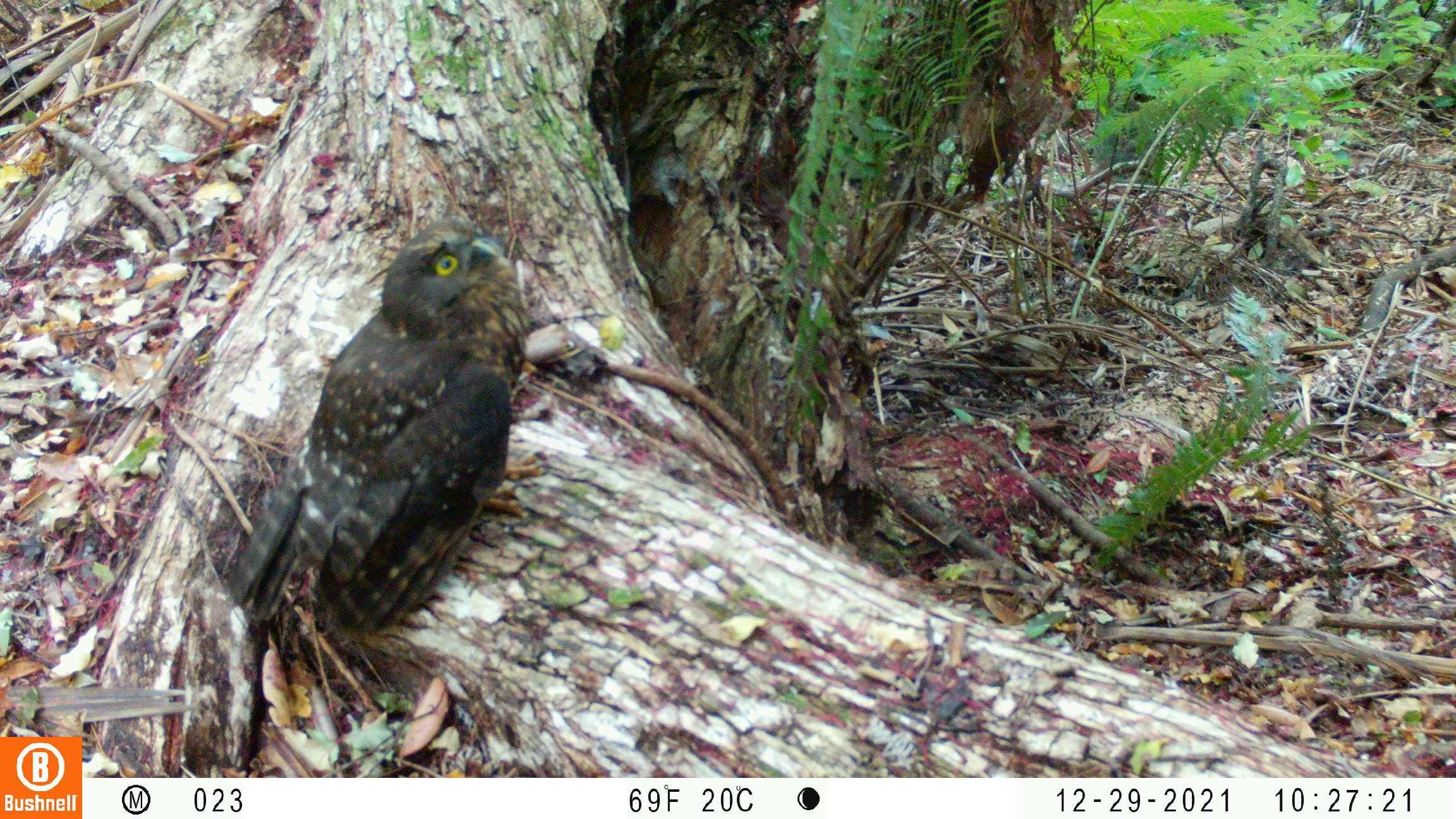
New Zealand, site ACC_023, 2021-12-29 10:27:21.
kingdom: Animalia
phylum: Chordata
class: Aves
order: Strigiformes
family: Strigidae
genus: Ninox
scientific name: Ninox novaeseelandiae novaeseelandiae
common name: morepork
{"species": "morepork (Ninox novaeseelandiae novaeseelandiae)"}